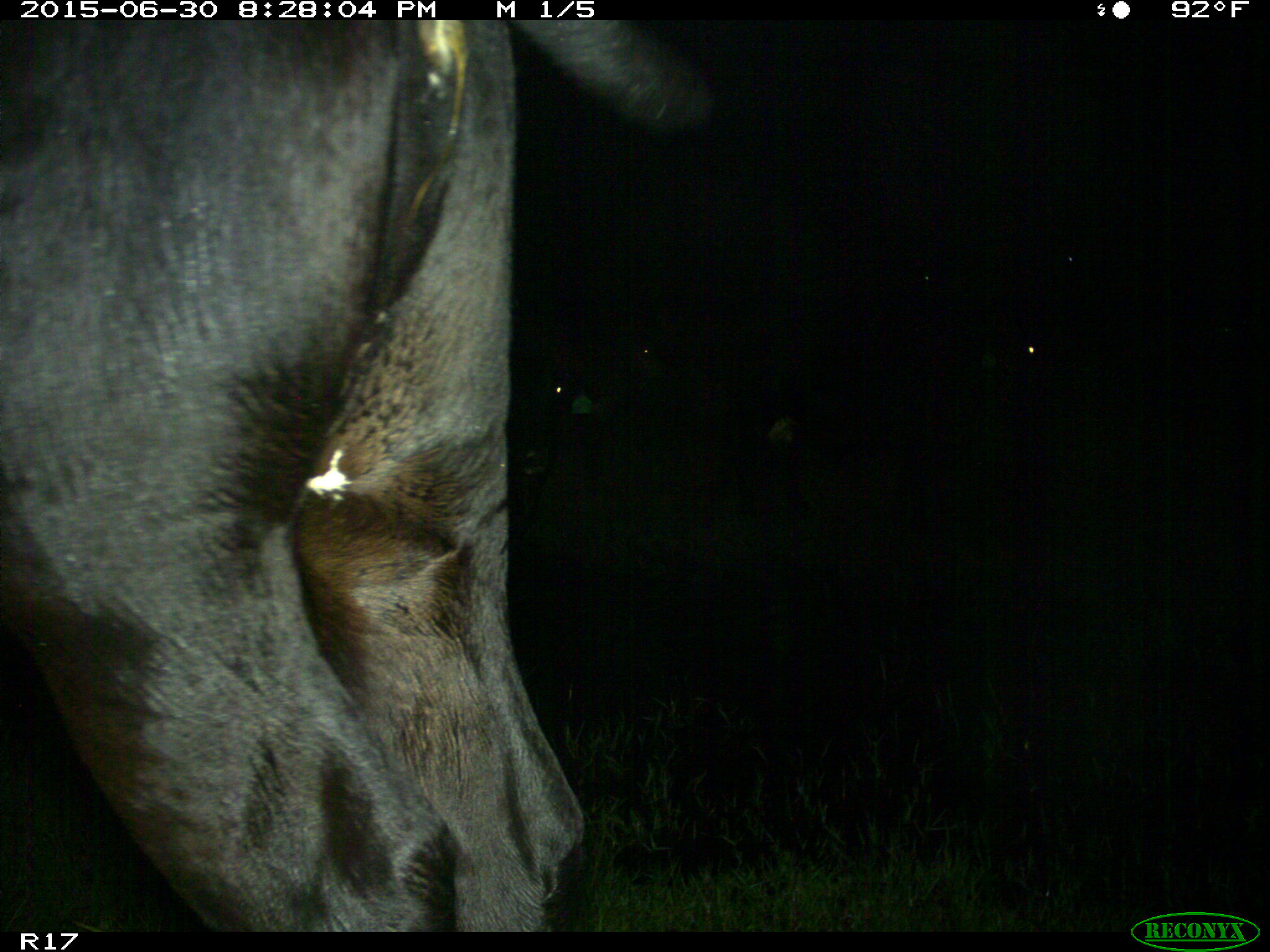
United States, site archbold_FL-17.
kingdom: Animalia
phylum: Chordata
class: Mammalia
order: Artiodactyla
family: Bovidae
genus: Bos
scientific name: Bos taurus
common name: domestic cow